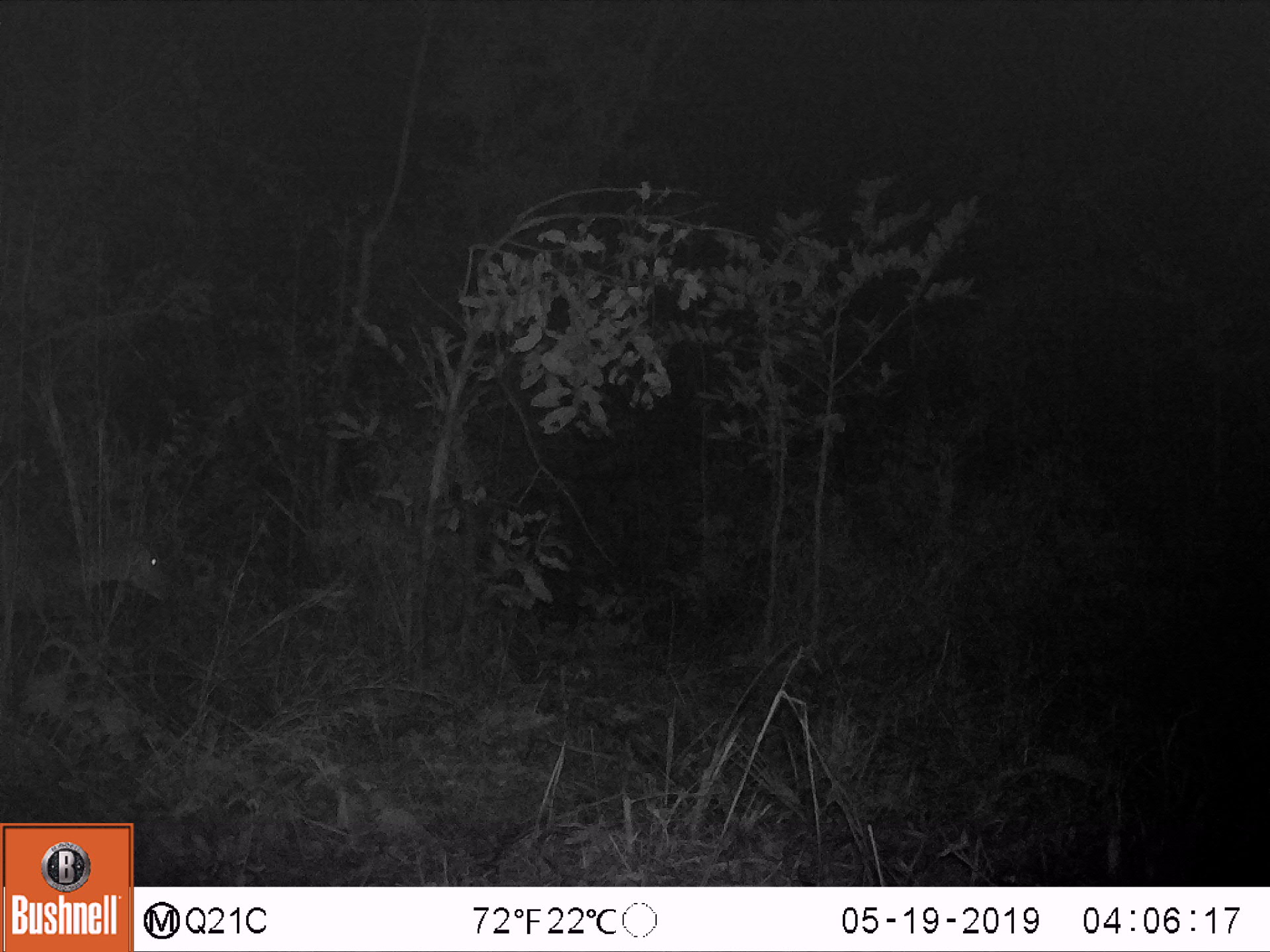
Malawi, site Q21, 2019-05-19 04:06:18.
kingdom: Animalia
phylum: Chordata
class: Mammalia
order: Artiodactyla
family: Bovidae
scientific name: Antilopinae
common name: small antelope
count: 1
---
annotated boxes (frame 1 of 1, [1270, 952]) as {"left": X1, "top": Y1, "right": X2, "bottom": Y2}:
small antelope: {"left": 0, "top": 493, "right": 185, "bottom": 692}